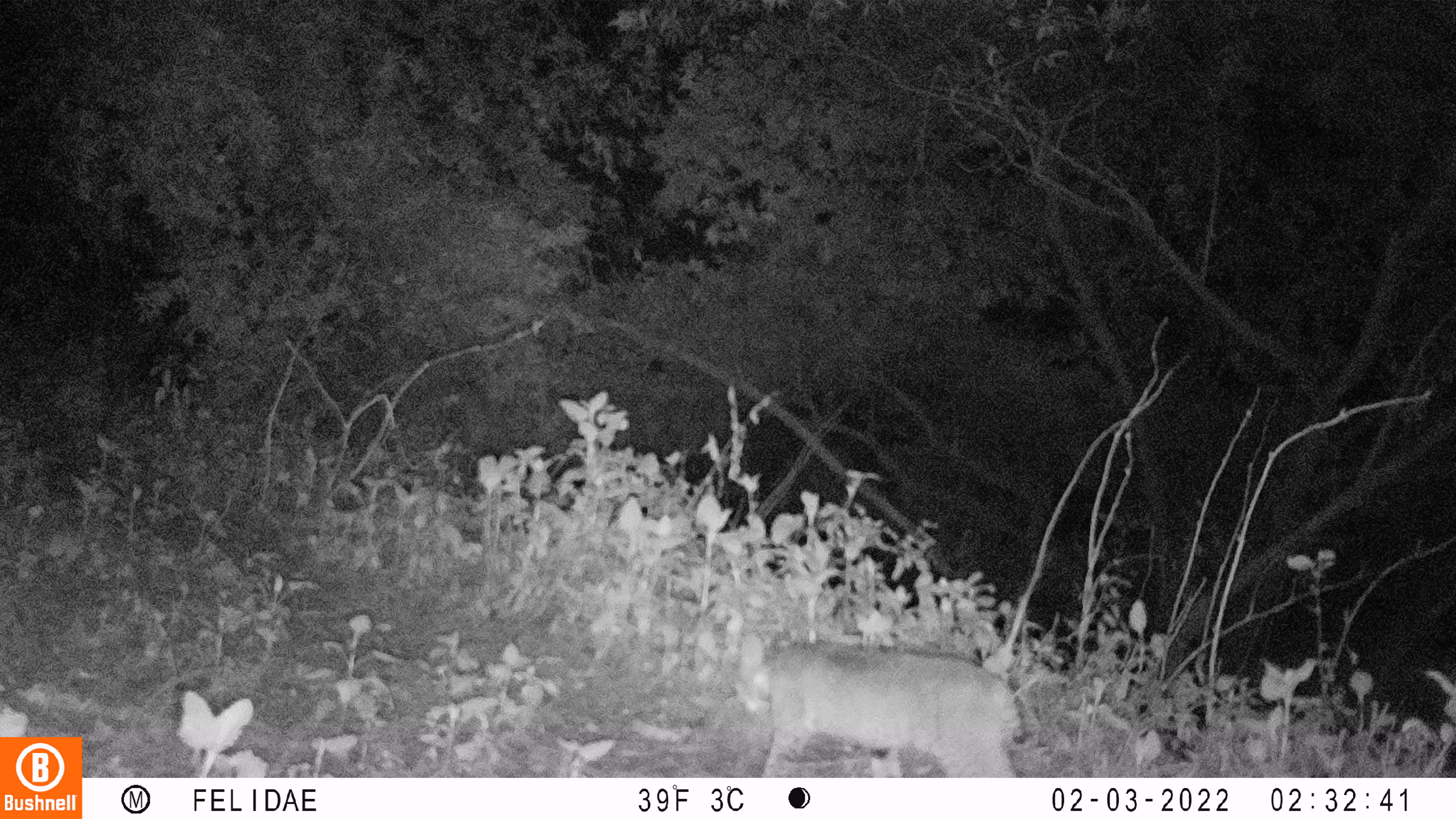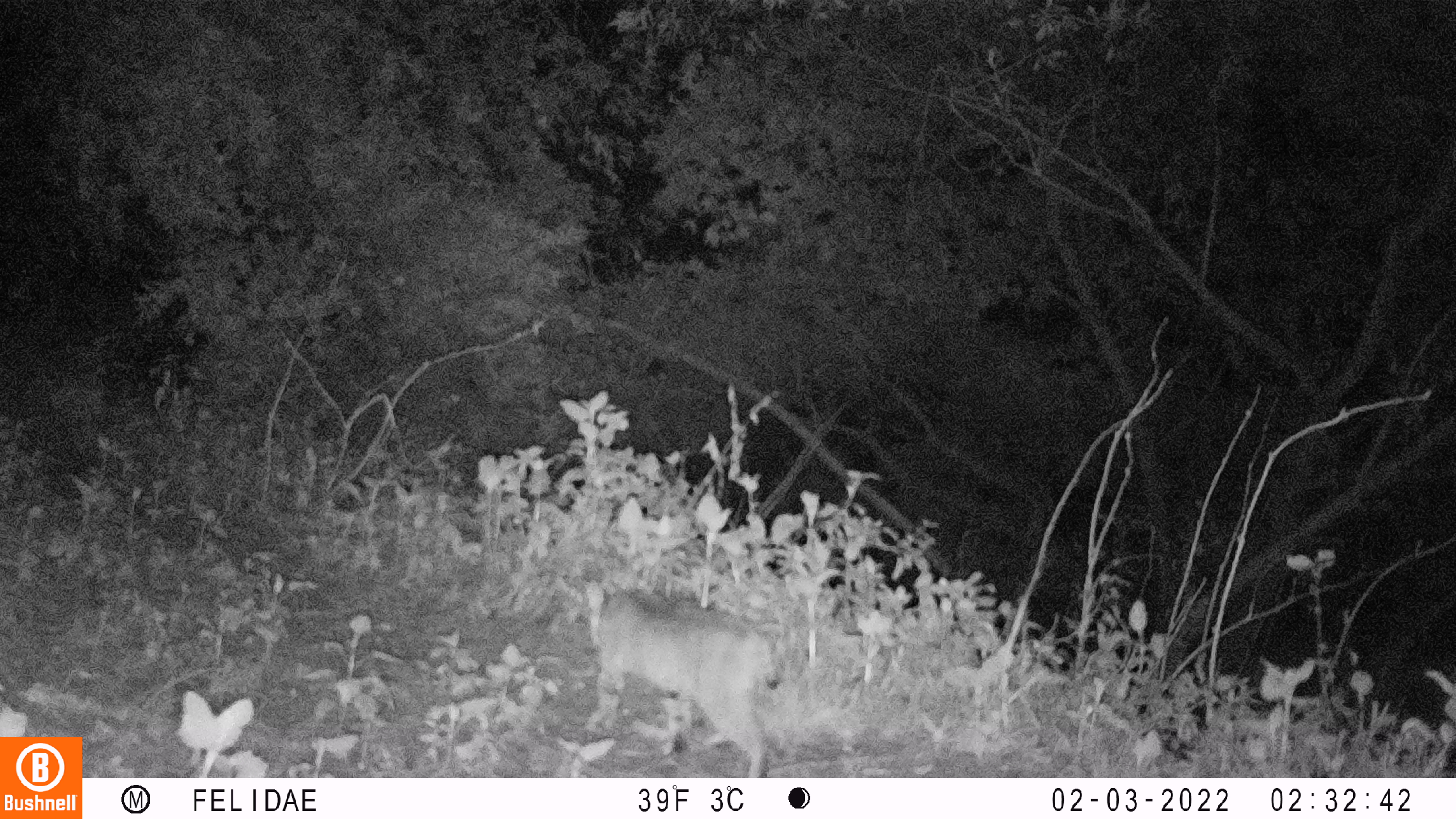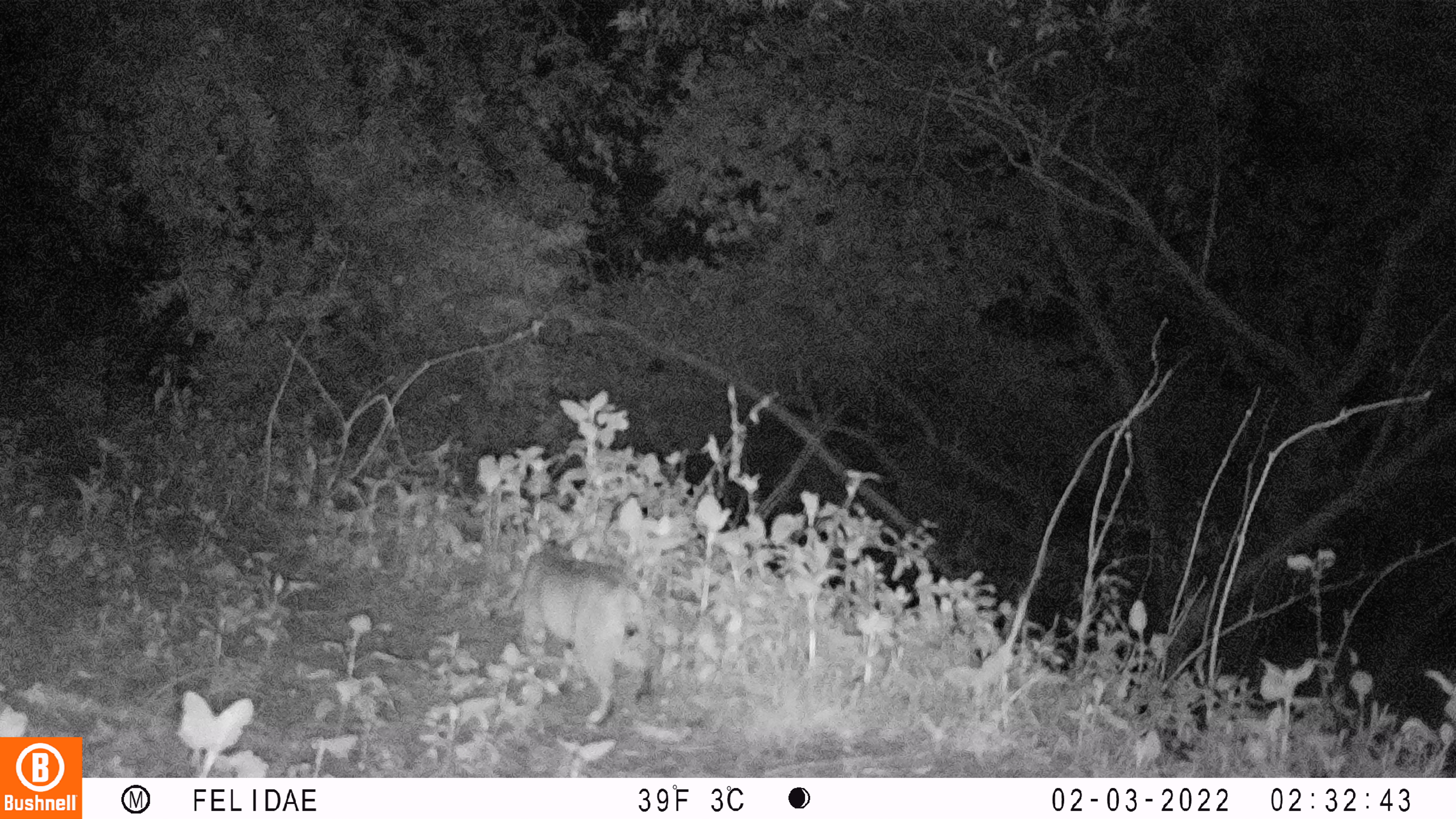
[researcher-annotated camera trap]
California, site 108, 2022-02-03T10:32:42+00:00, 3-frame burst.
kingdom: Animalia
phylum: Chordata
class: Mammalia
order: Carnivora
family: Felidae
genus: Lynx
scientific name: Lynx rufus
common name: bobcat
Bobcat (Lynx rufus).